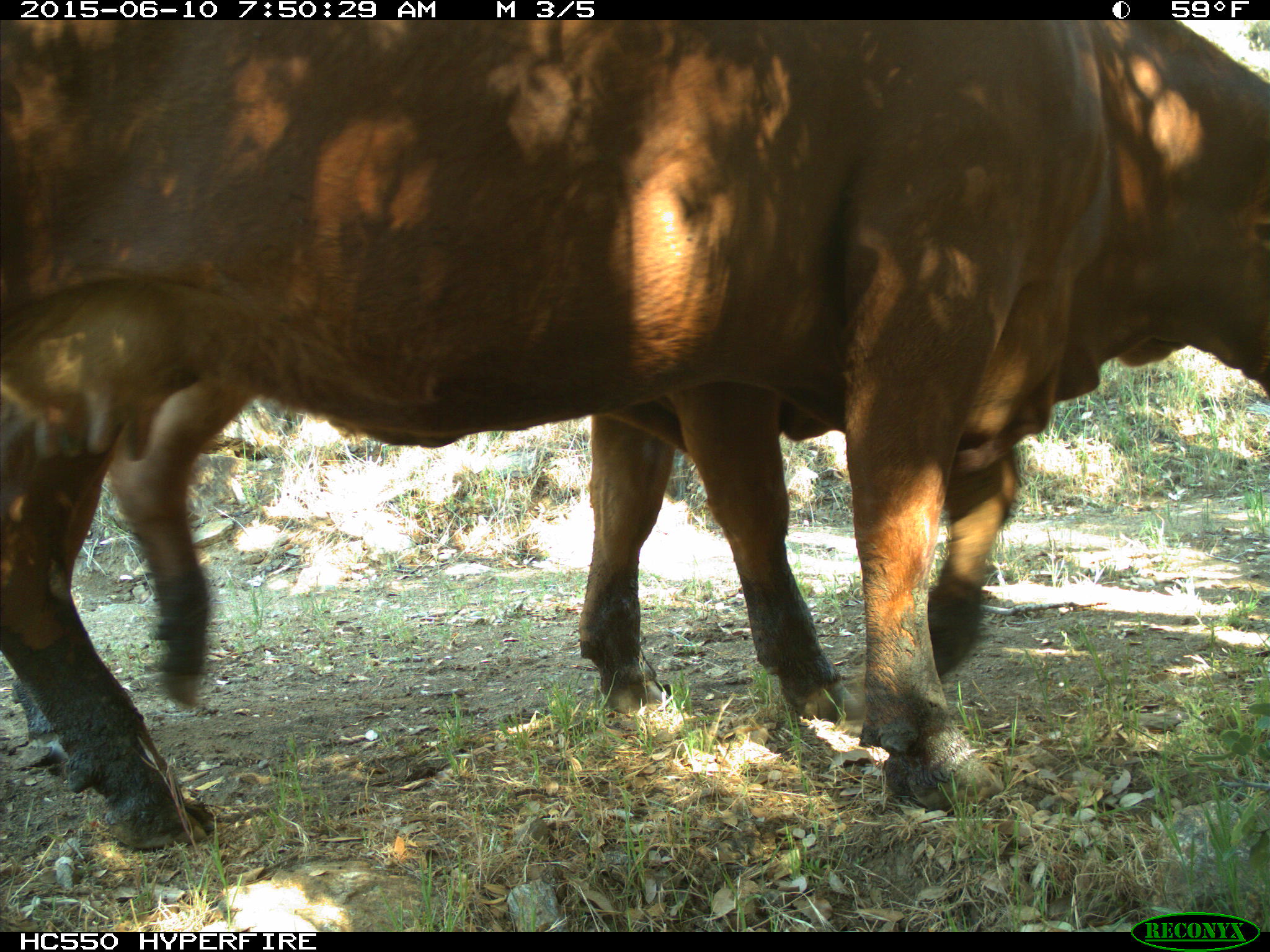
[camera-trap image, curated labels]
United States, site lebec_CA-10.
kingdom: Animalia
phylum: Chordata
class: Mammalia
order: Artiodactyla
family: Bovidae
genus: Bos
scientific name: Bos taurus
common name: domestic cow